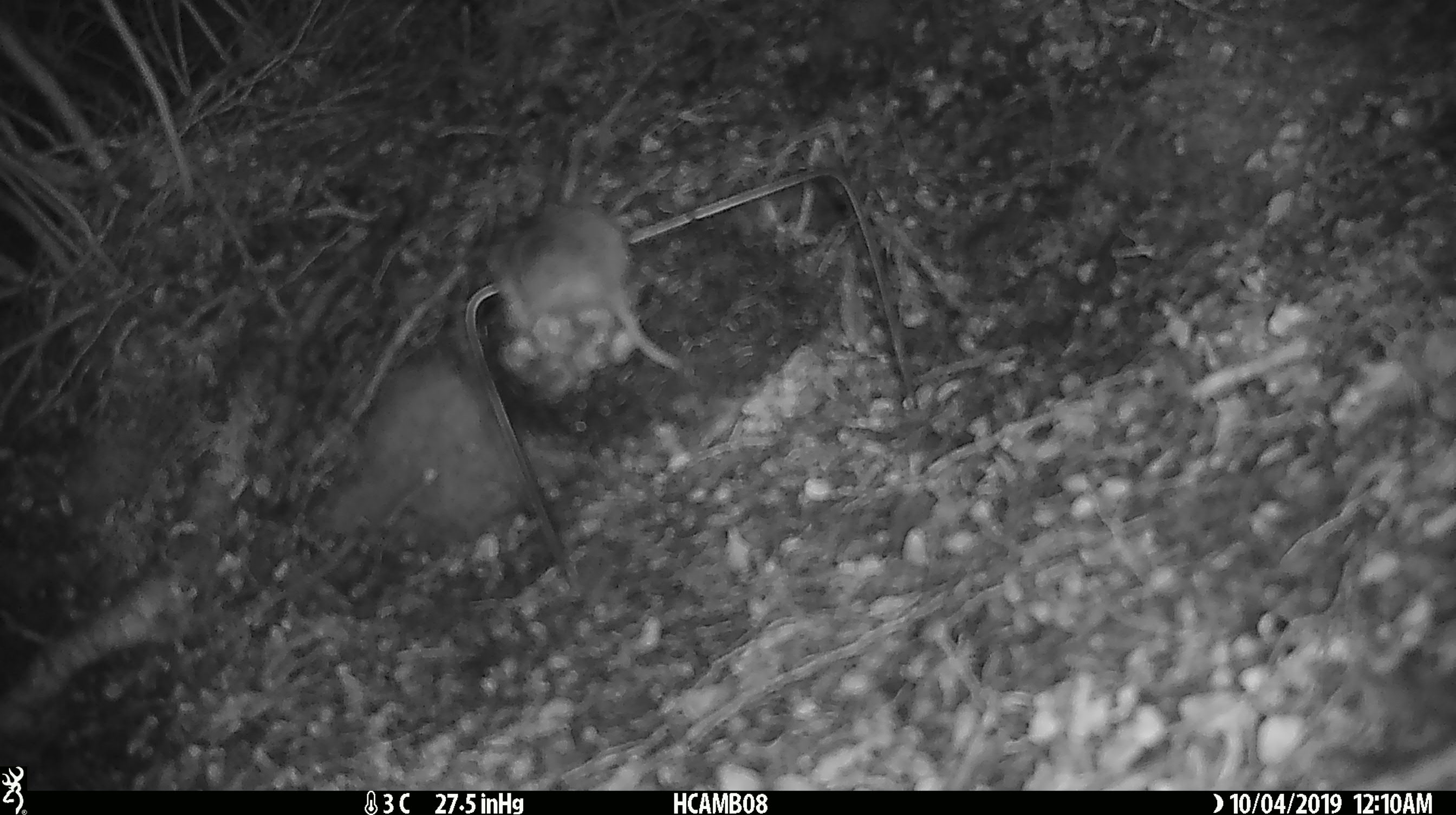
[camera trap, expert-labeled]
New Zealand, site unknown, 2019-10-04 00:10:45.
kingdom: Animalia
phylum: Chordata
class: Mammalia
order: Rodentia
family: Muridae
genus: Mus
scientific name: Mus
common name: mouse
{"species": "mouse (Mus)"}